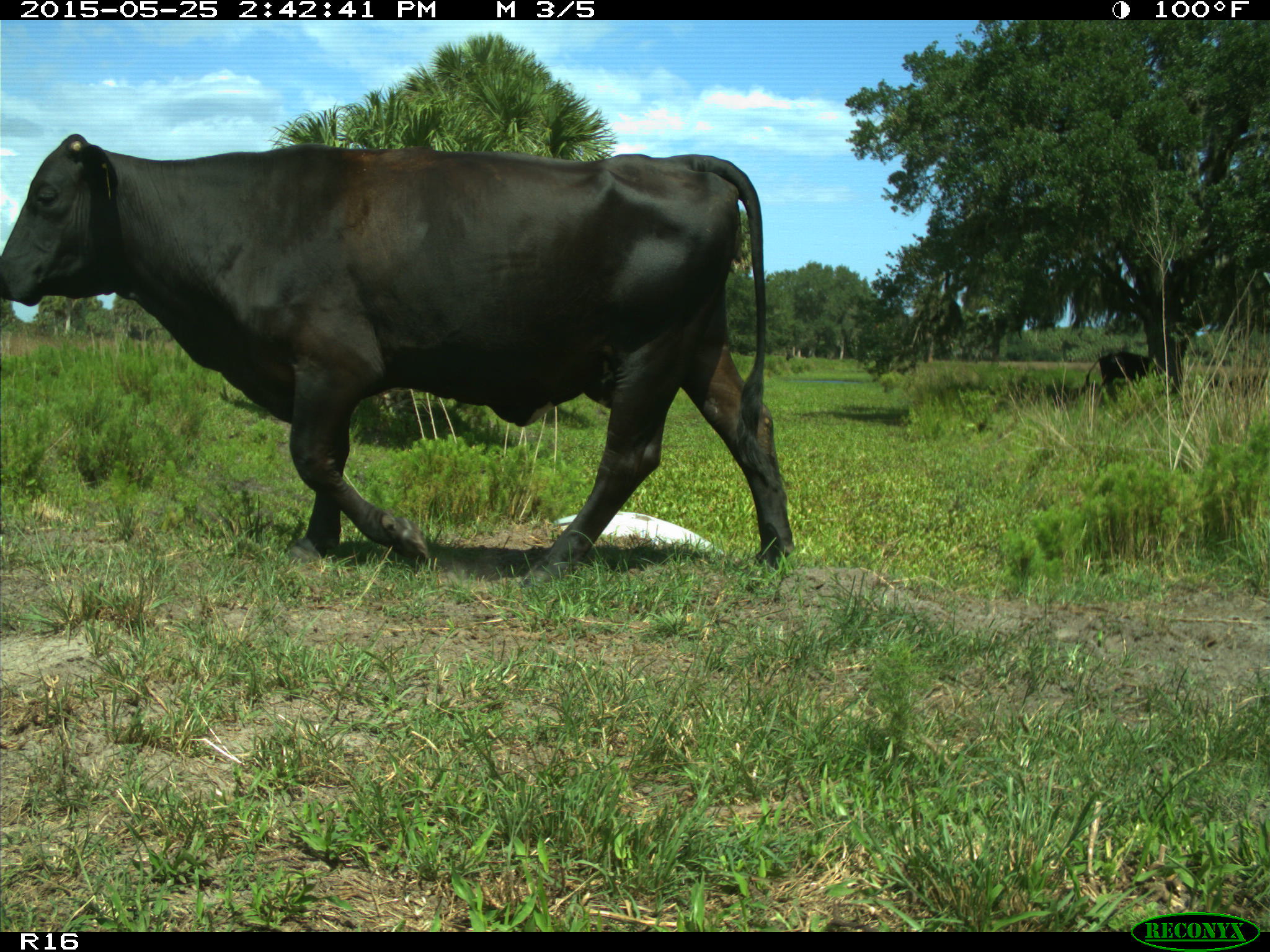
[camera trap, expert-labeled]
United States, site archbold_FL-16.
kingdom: Animalia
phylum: Chordata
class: Mammalia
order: Artiodactyla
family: Bovidae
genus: Bos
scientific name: Bos taurus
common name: domestic cow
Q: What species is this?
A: Bos taurus (domestic cow).